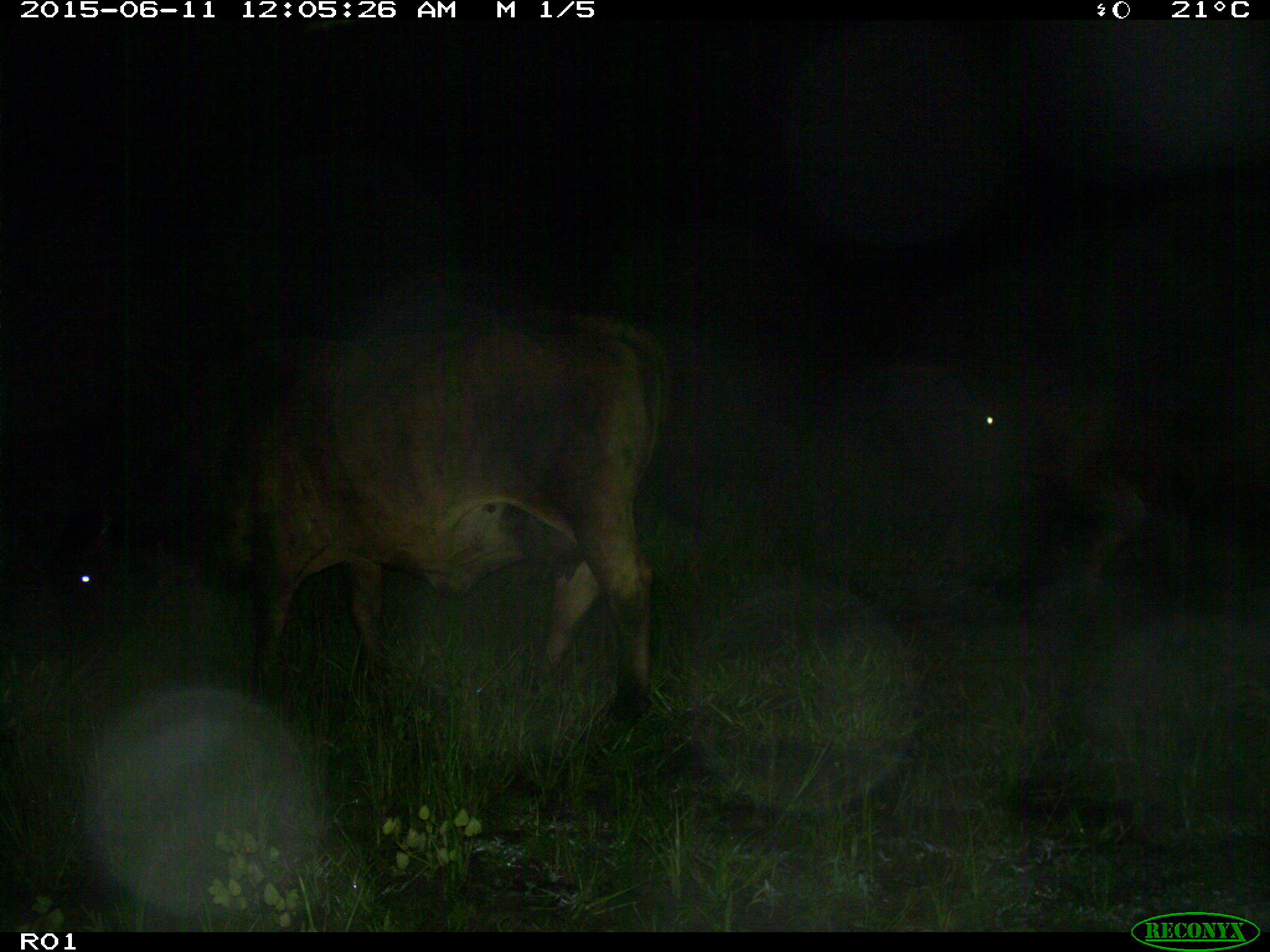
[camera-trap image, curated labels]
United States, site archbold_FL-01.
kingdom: Animalia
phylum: Chordata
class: Mammalia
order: Artiodactyla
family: Bovidae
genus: Bos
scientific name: Bos taurus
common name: domestic cow